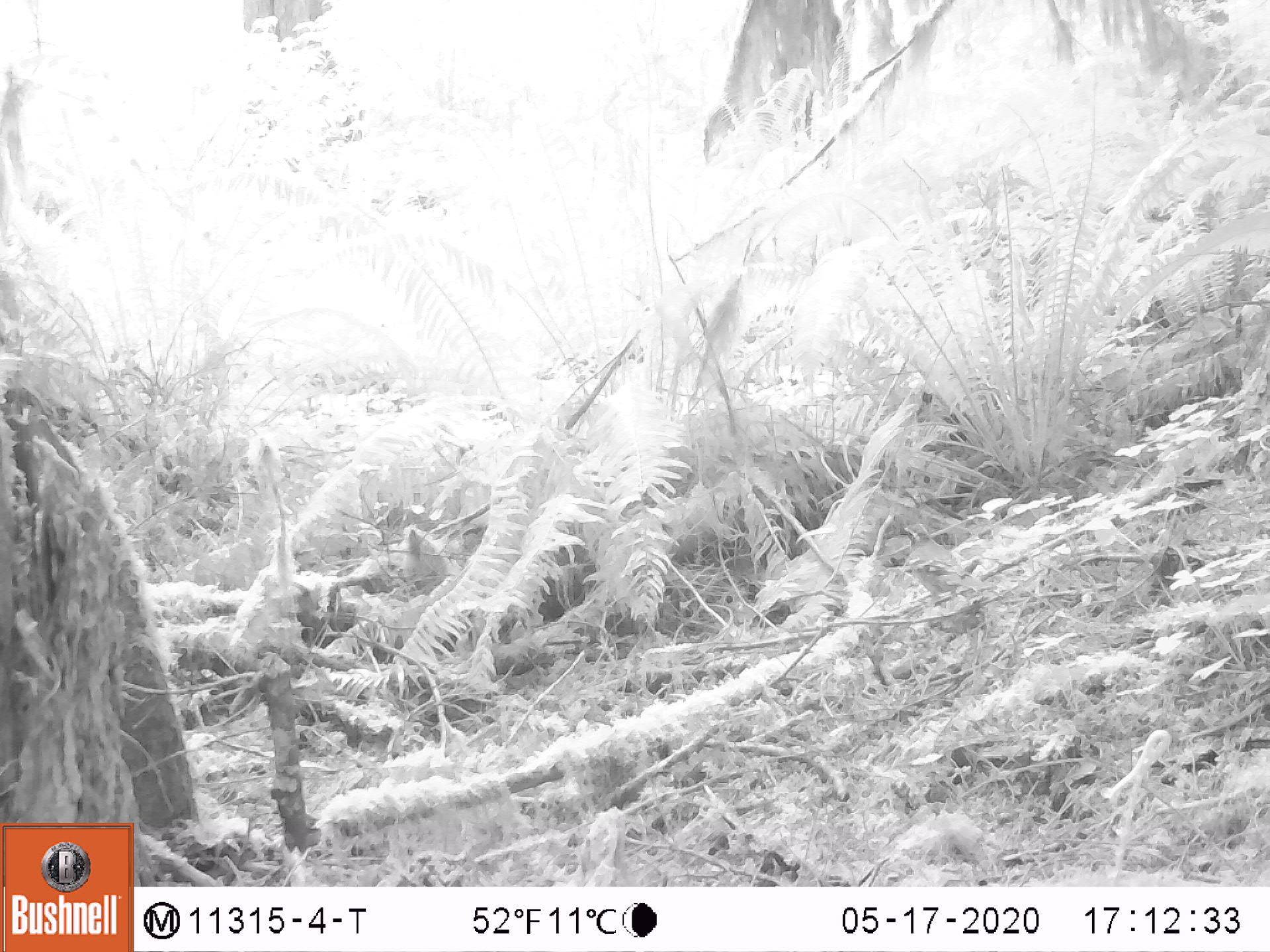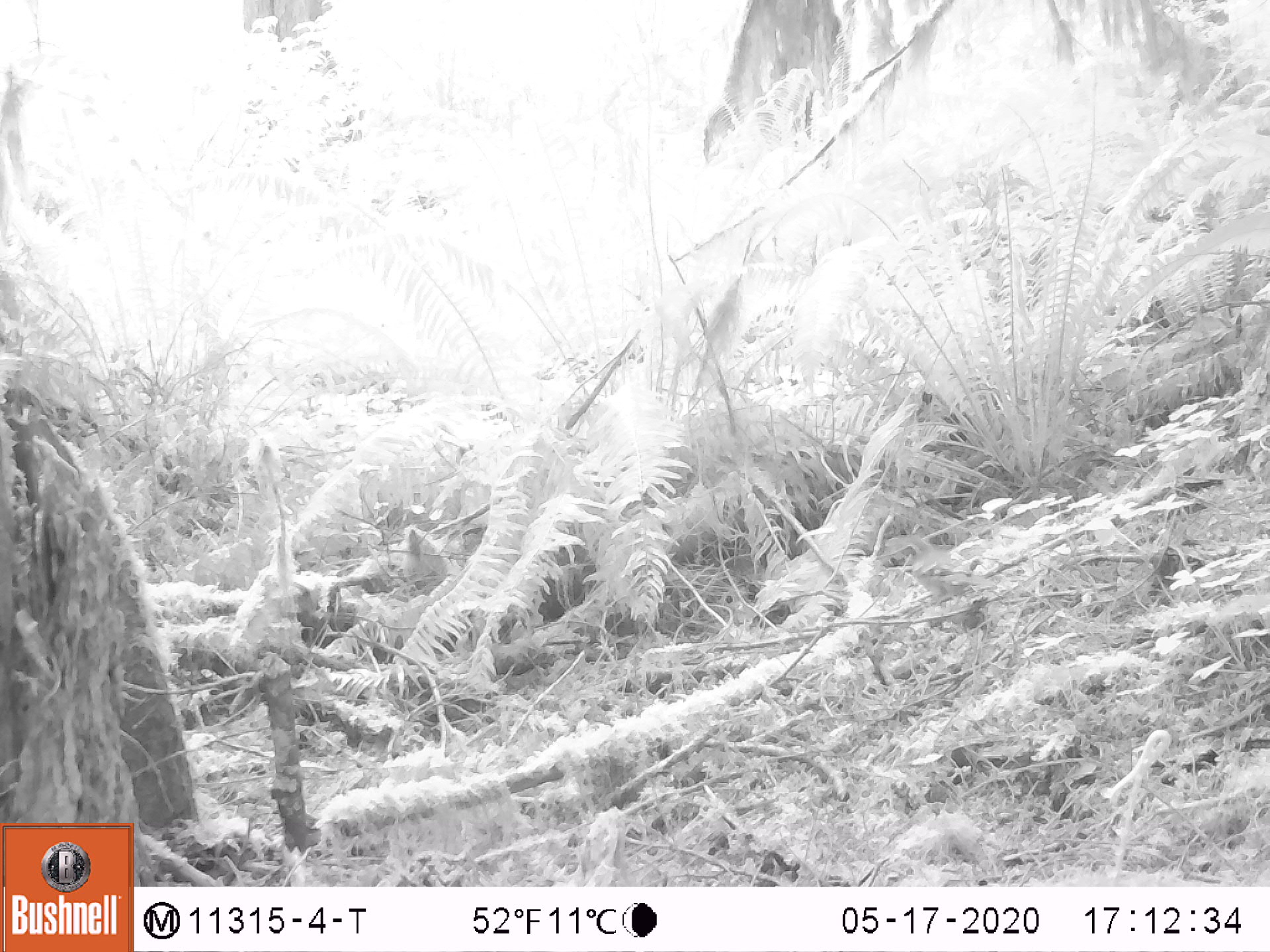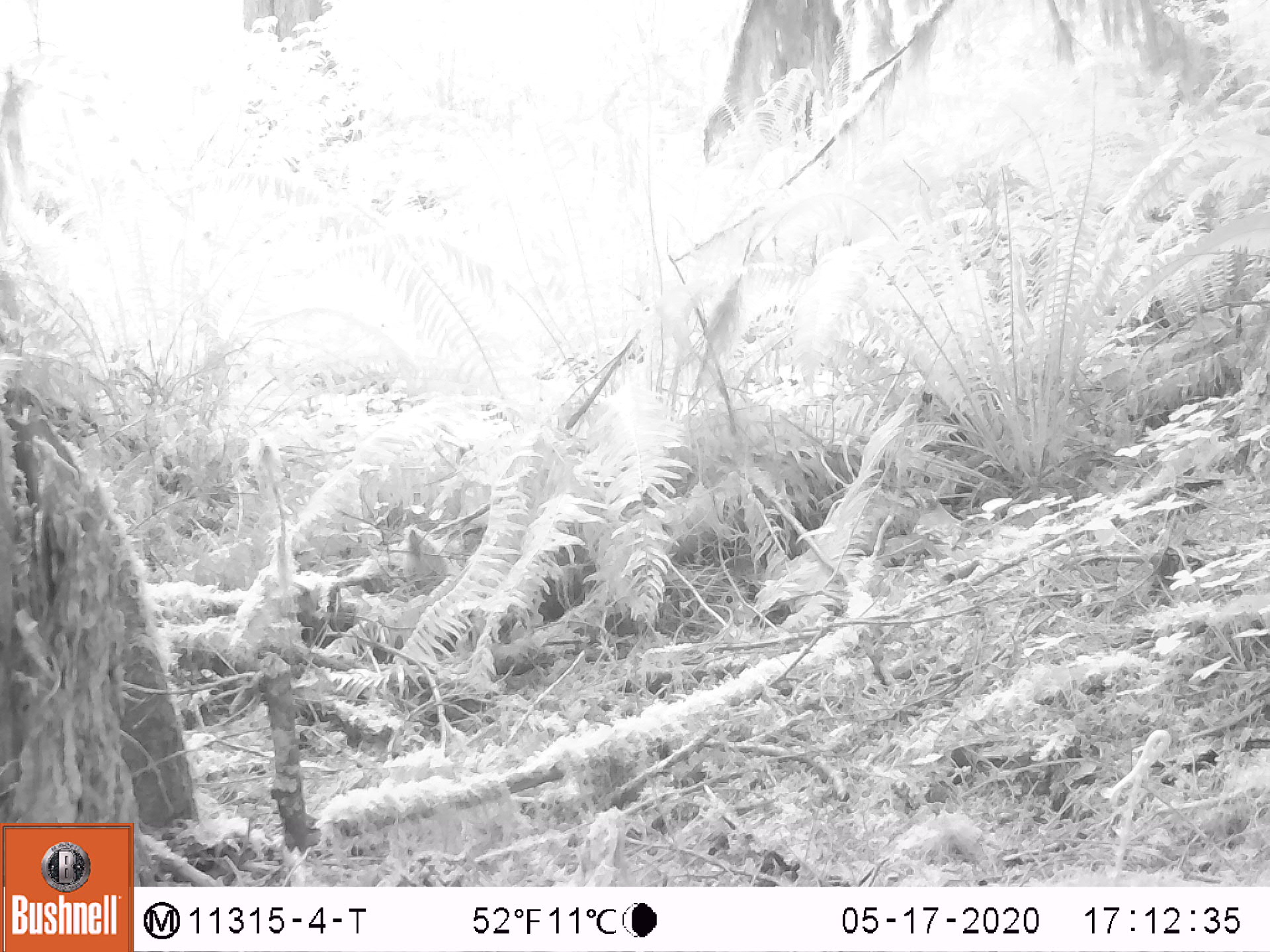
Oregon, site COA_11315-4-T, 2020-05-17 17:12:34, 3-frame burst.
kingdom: Animalia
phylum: Chordata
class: Aves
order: Passeriformes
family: Turdidae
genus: Ixoreus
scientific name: Ixoreus naevius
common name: varied thrush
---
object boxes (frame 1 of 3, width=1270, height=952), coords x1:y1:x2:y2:
varied thrush: 901:517:980:608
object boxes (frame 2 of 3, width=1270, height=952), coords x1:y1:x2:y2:
varied thrush: 907:546:987:604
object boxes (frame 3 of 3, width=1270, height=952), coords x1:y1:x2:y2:
varied thrush: 903:484:972:574